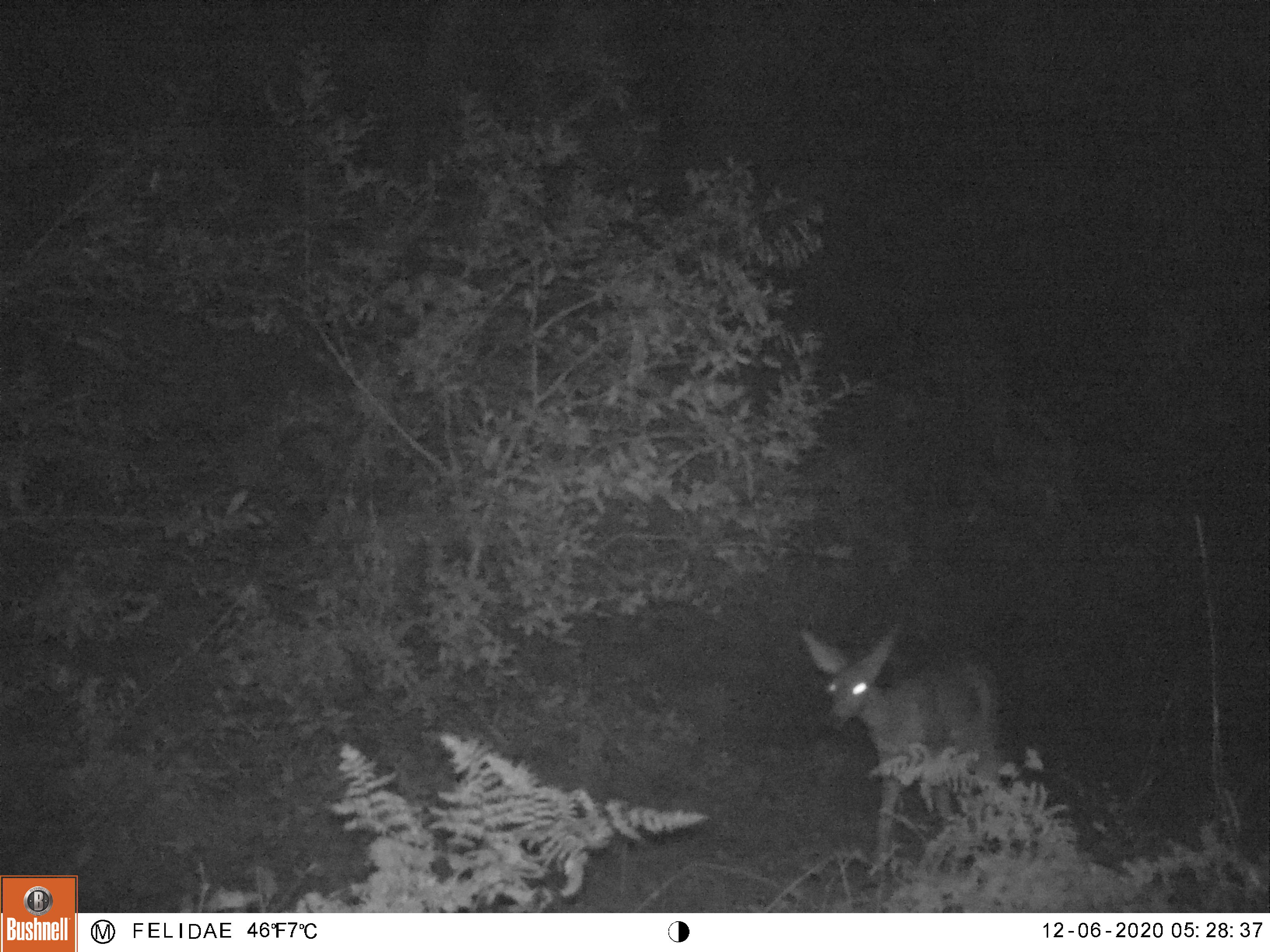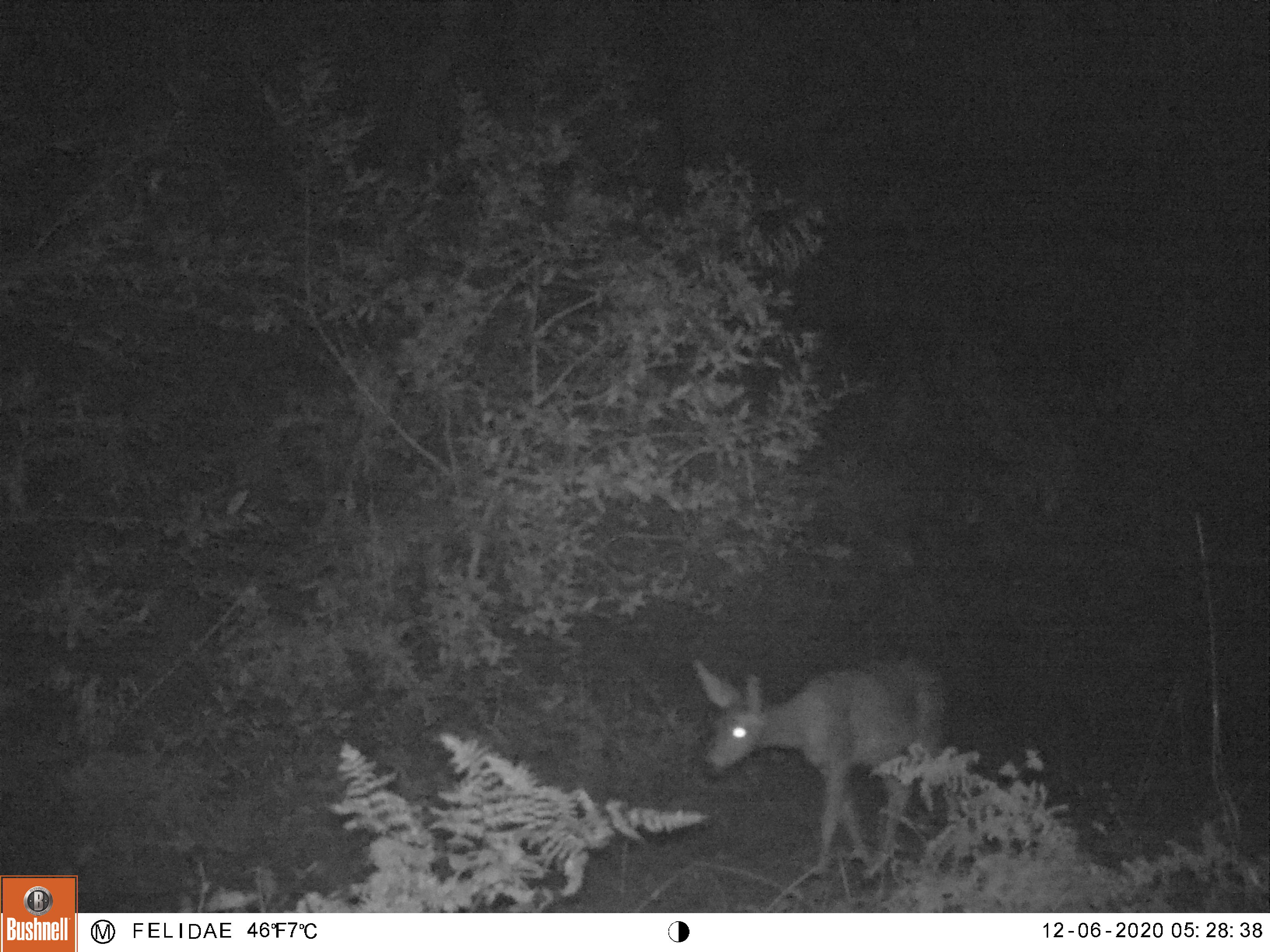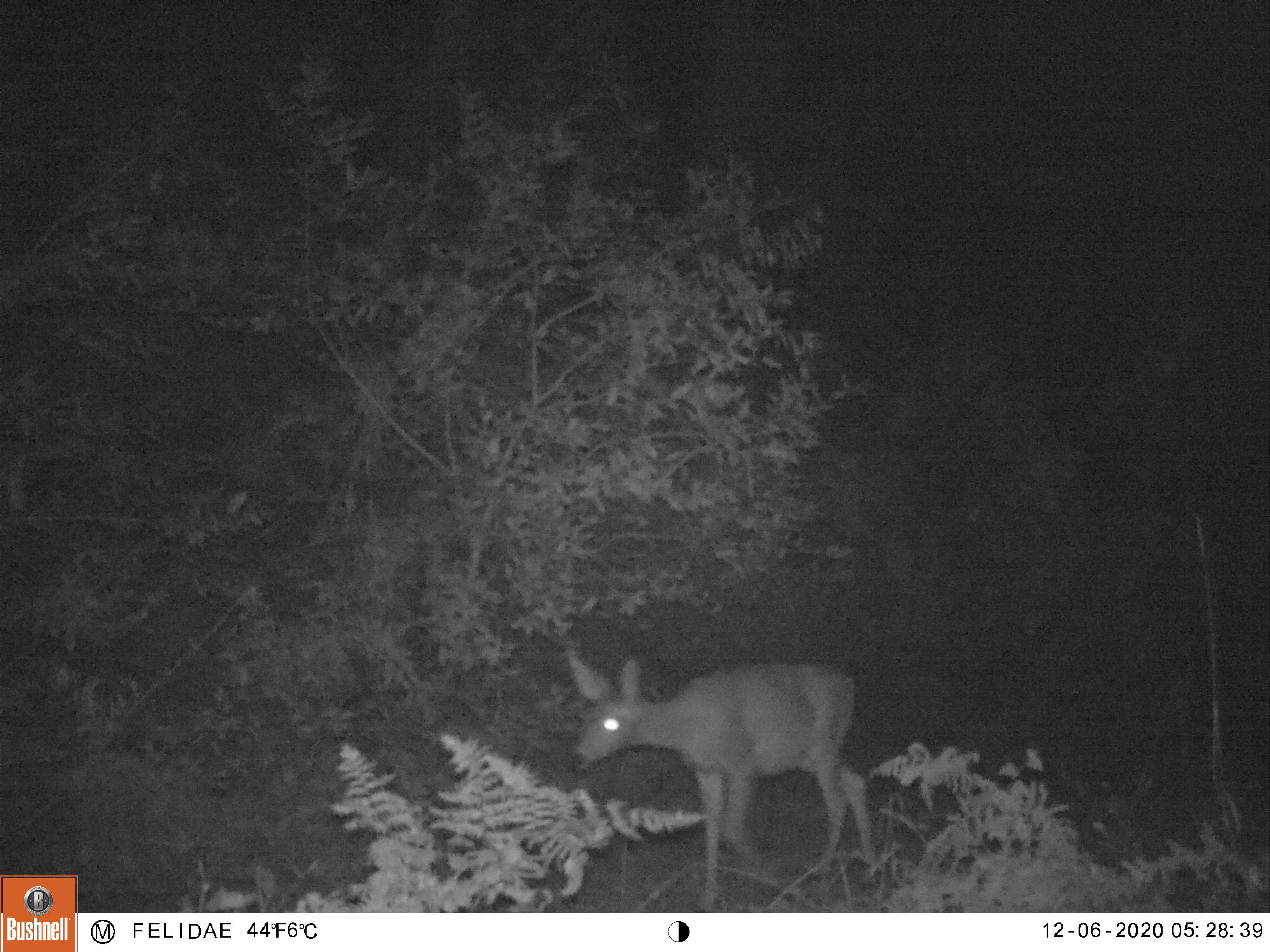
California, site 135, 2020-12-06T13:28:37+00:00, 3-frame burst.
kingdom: Animalia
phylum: Chordata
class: Mammalia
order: Artiodactyla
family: Cervidae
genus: Odocoileus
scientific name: Odocoileus hemionus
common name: mule deer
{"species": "mule deer (Odocoileus hemionus)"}